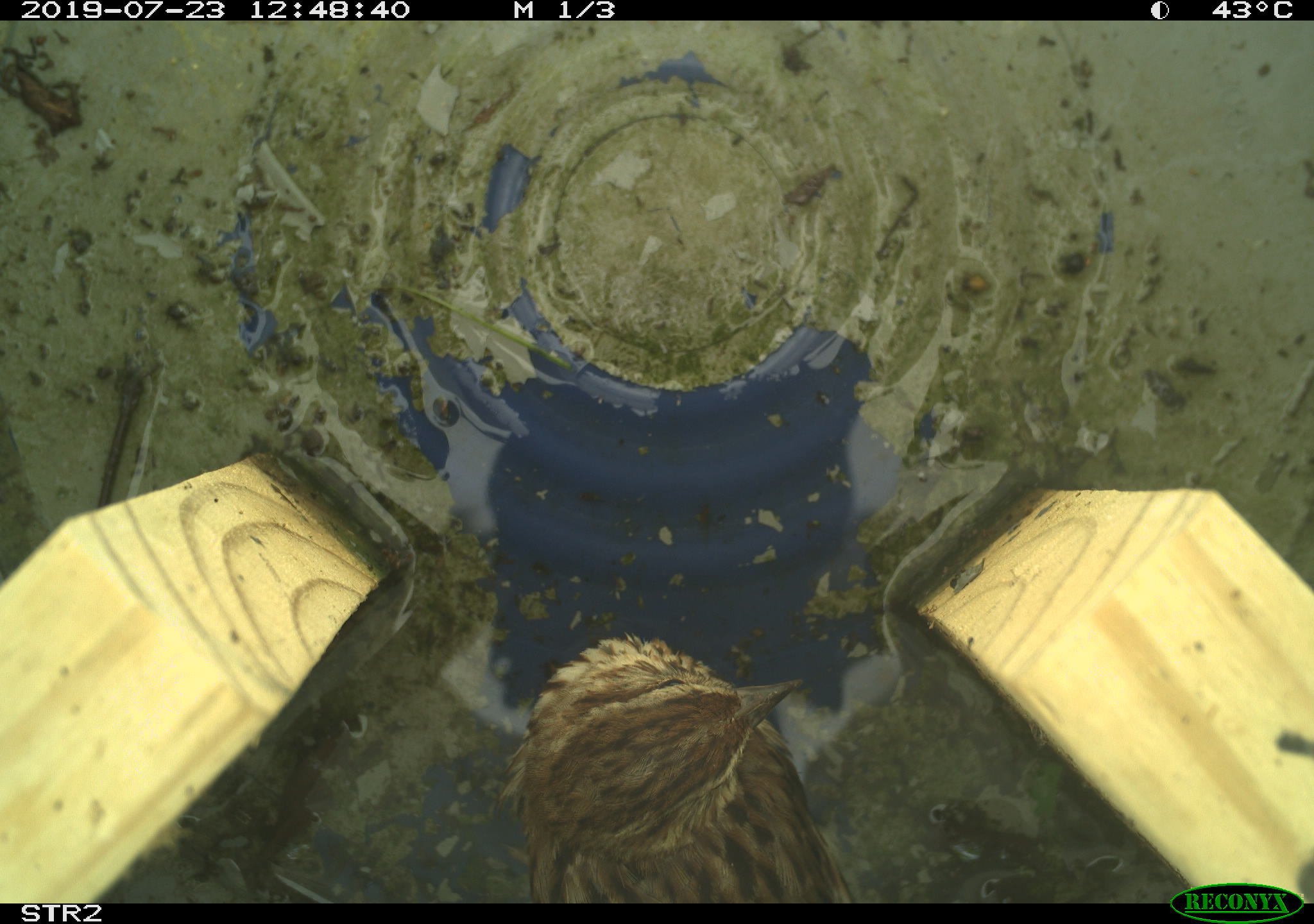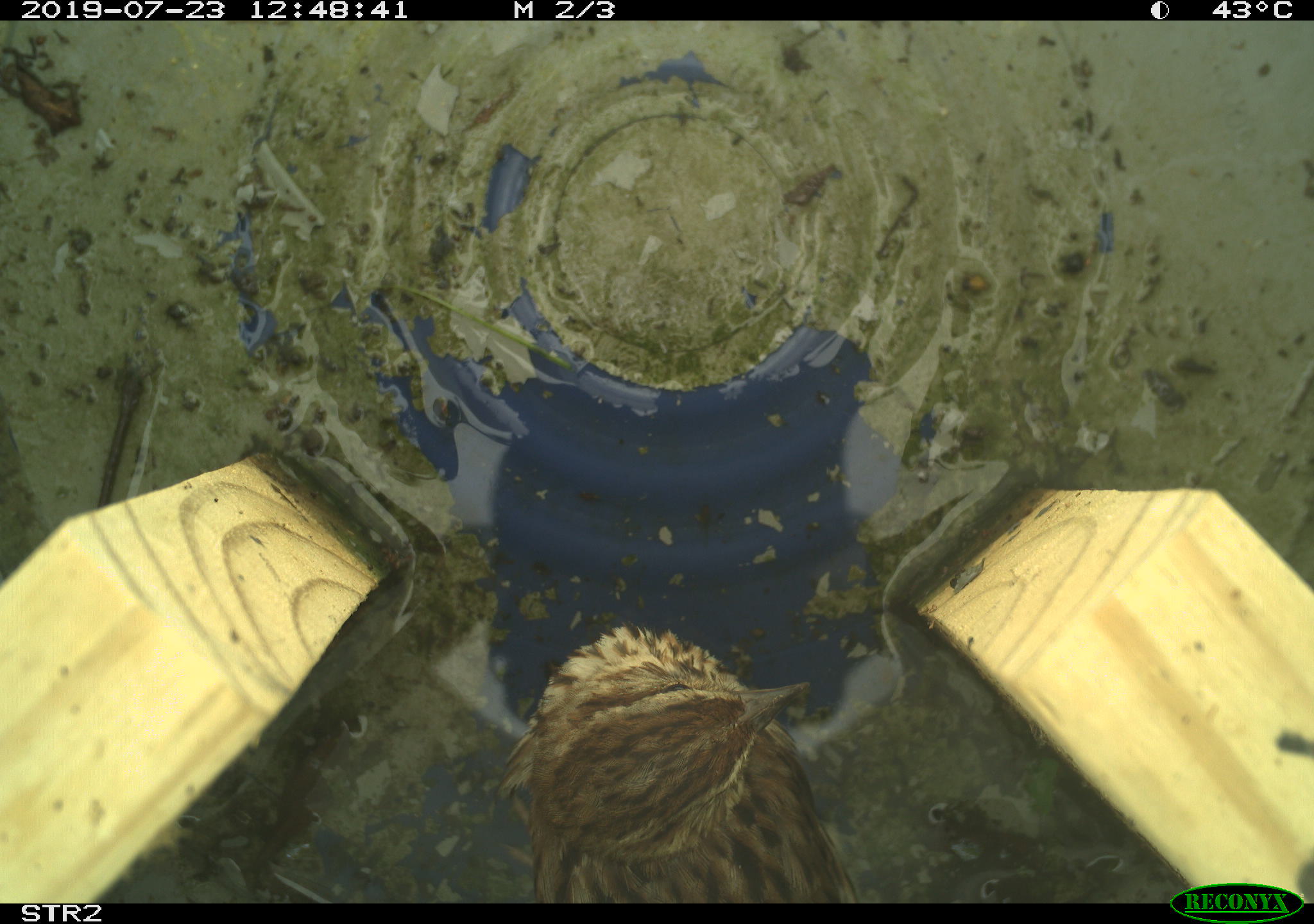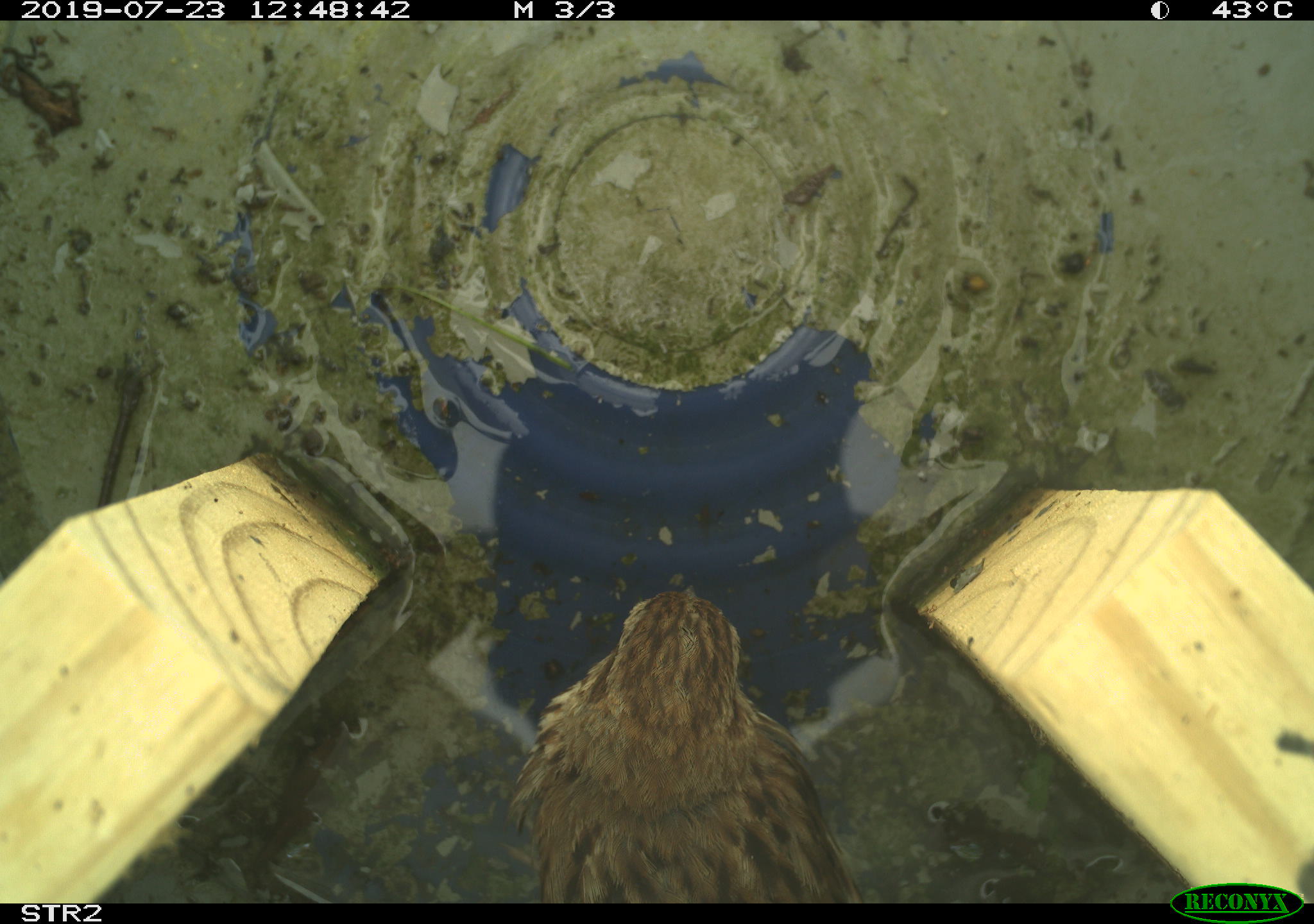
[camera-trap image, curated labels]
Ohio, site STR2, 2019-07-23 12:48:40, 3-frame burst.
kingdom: Animalia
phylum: Chordata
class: Aves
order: Passeriformes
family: Passerellidae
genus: Melospiza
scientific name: Melospiza melodia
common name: song sparrow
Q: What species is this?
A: Song sparrow (Melospiza melodia).